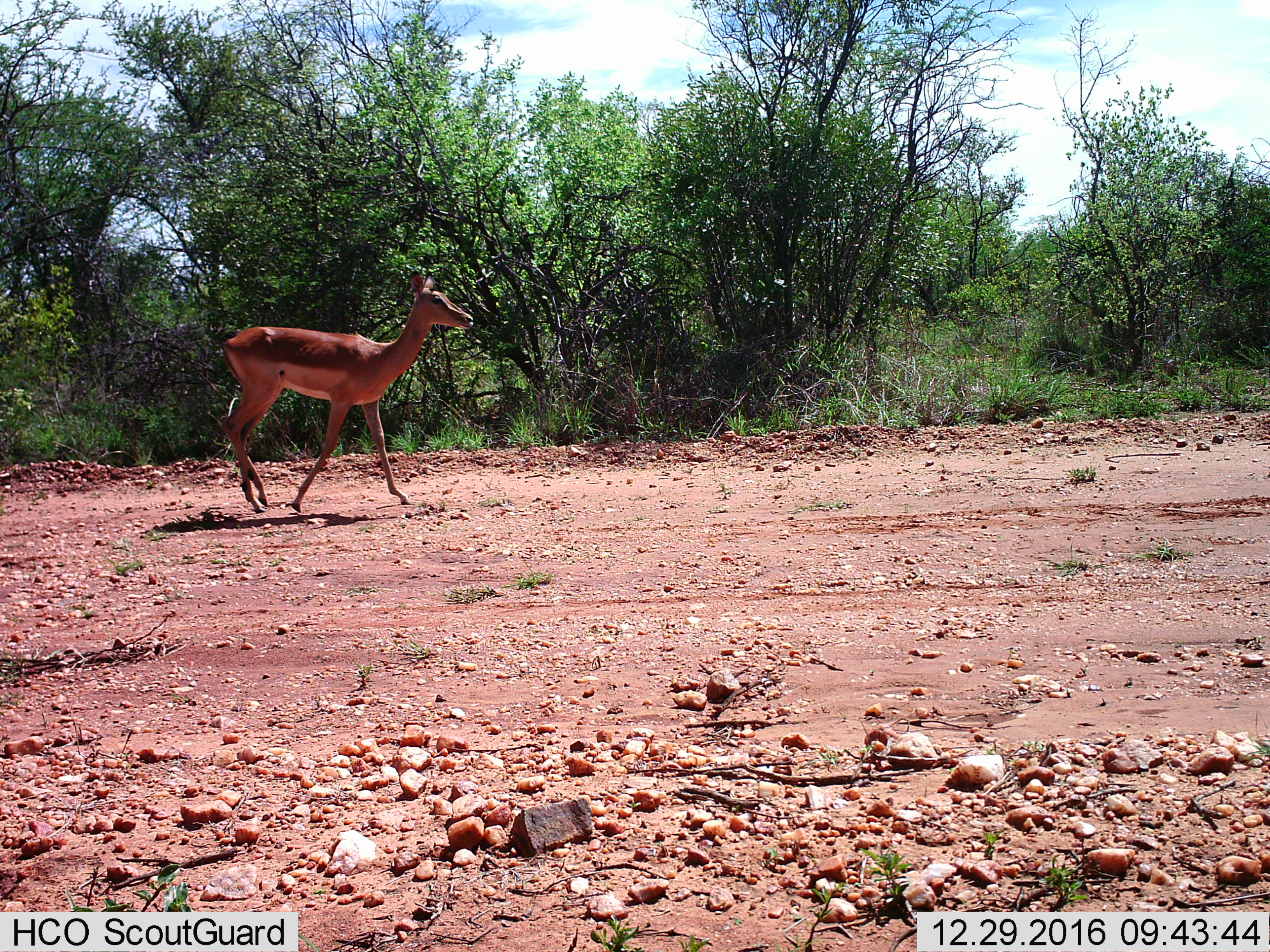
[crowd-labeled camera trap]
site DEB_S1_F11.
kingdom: Animalia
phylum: Chordata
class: Mammalia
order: Artiodactyla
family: Bovidae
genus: Aepyceros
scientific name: Aepyceros melampus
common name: impala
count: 1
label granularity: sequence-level